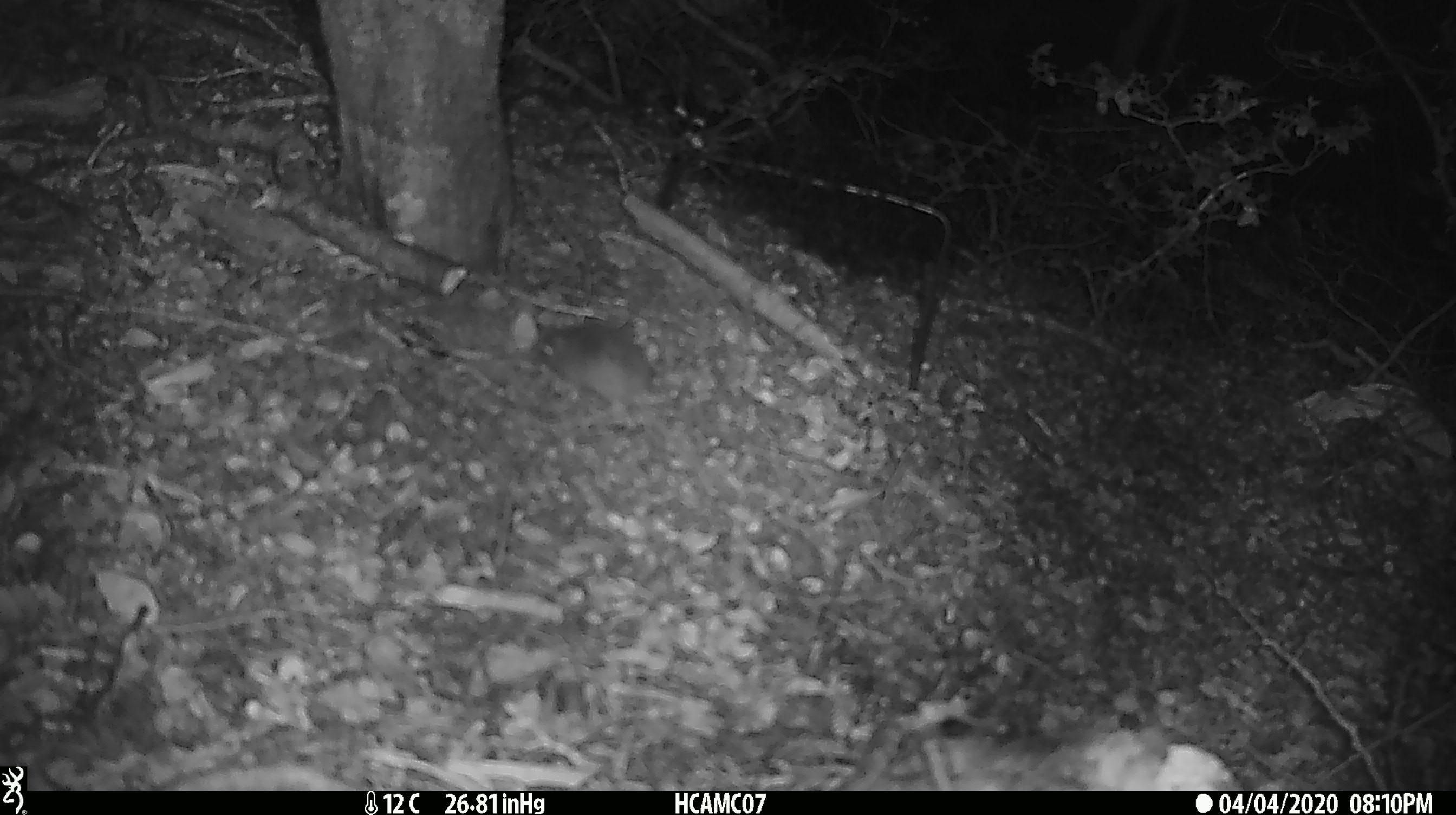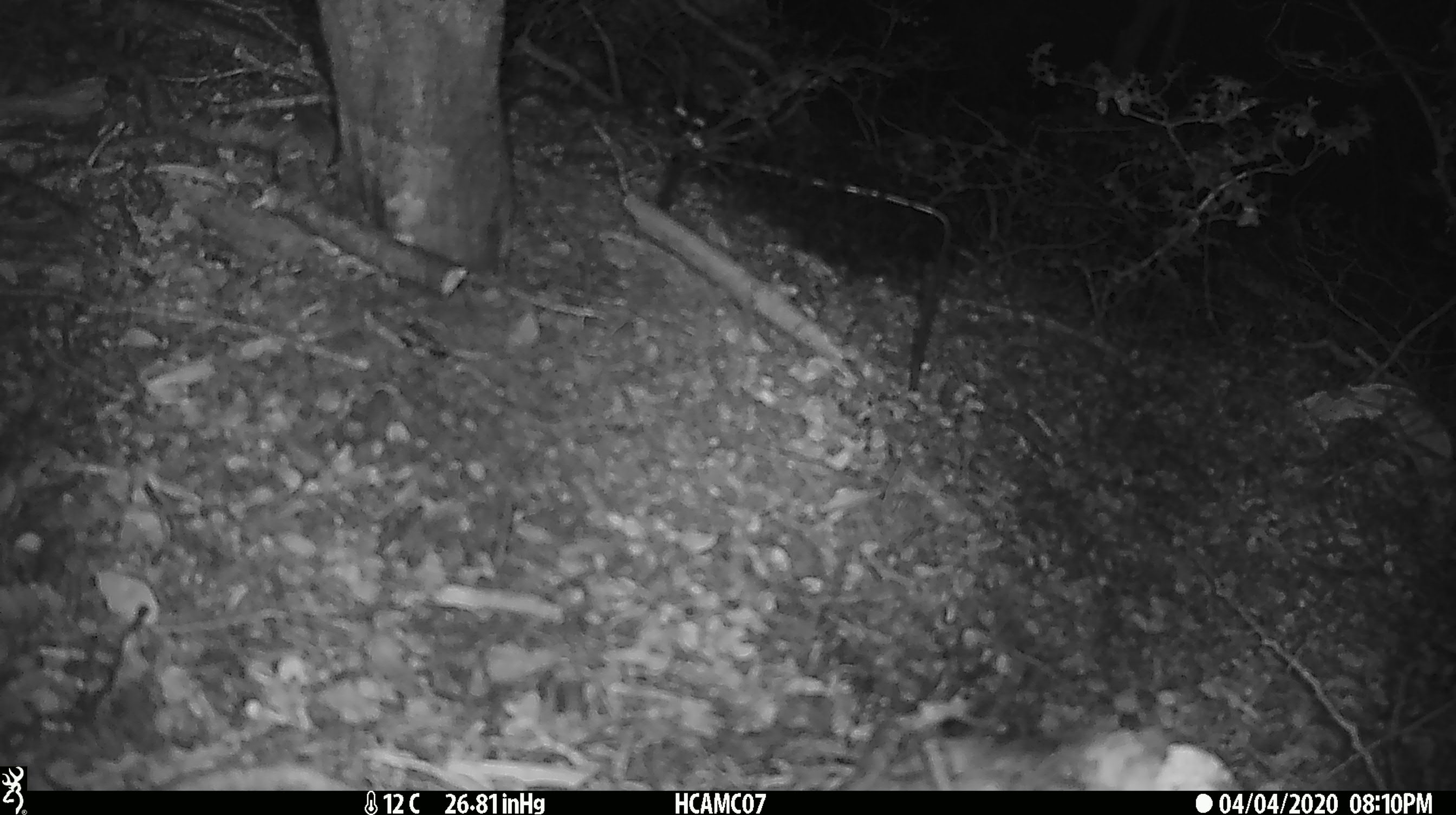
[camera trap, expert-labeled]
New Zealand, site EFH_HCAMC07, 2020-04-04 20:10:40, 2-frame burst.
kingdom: Animalia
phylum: Chordata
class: Mammalia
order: Rodentia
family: Muridae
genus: Mus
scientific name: Mus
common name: mouse